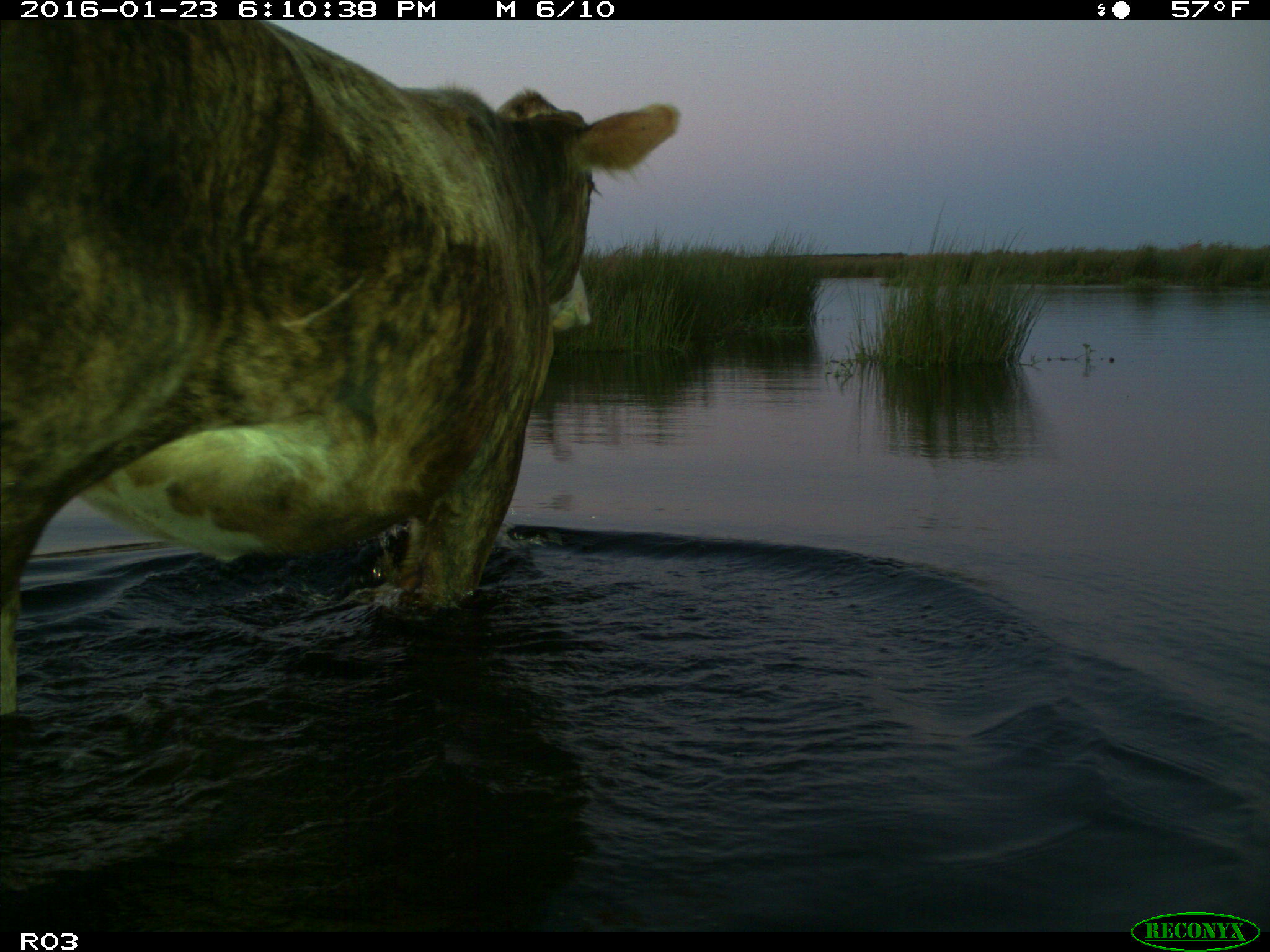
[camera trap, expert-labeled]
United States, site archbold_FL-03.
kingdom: Animalia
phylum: Chordata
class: Mammalia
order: Artiodactyla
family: Bovidae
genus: Bos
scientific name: Bos taurus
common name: domestic cow